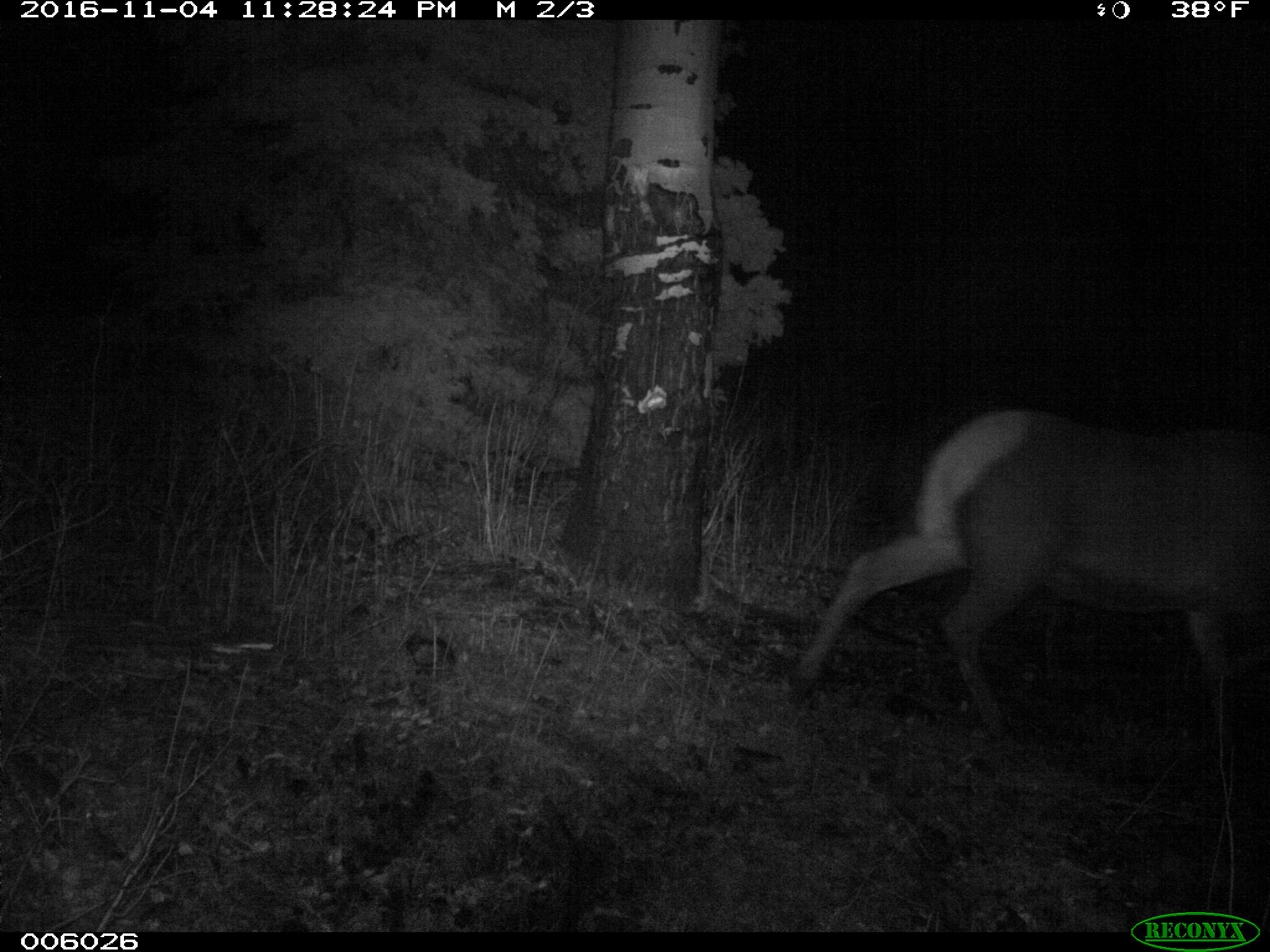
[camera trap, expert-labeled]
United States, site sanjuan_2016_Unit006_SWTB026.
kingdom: Animalia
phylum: Chordata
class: Mammalia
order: Artiodactyla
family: Cervidae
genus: Cervus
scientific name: Cervus elaphus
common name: red deer